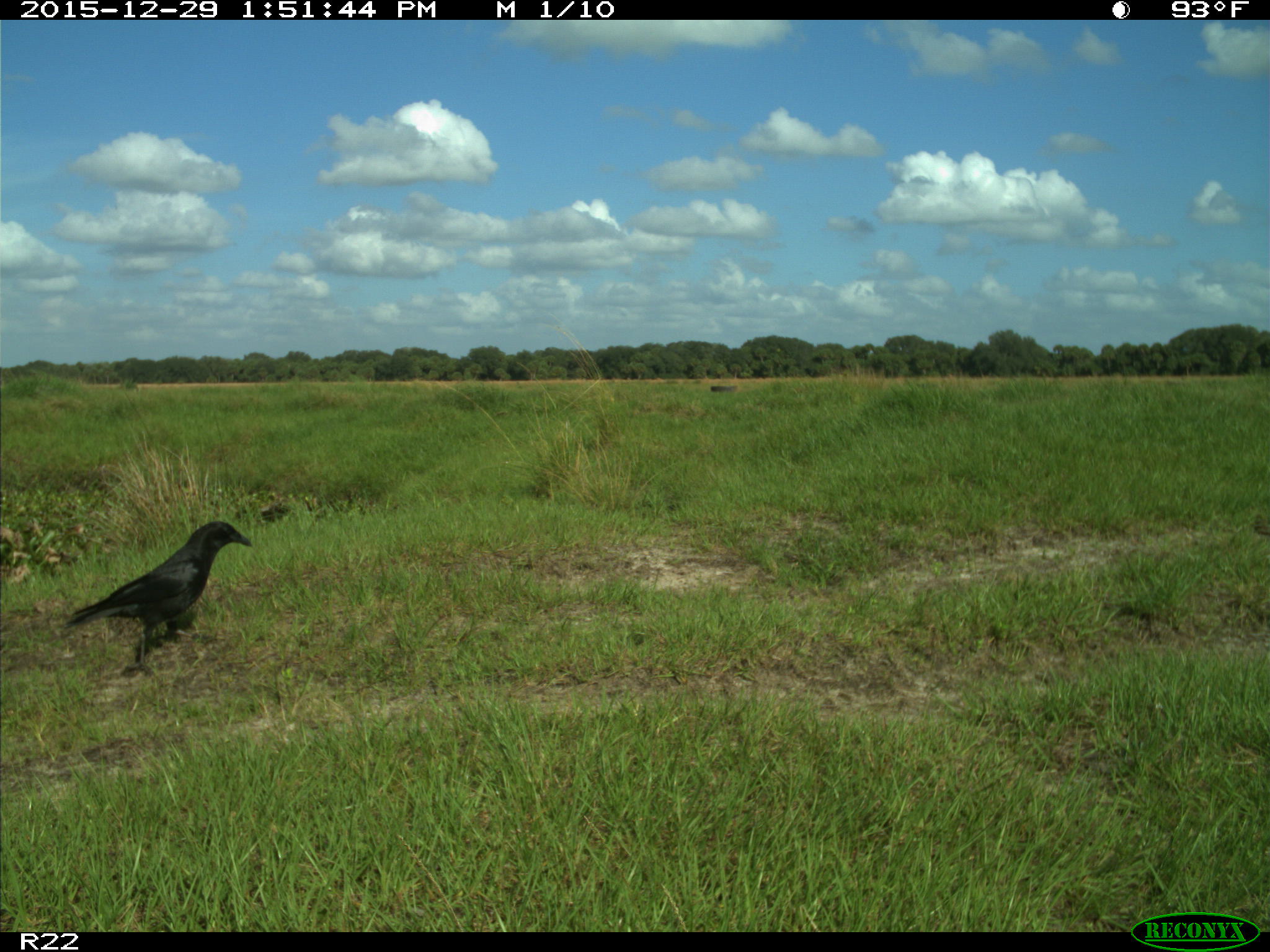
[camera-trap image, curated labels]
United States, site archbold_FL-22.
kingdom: Animalia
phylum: Chordata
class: Aves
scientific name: Aves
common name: birds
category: unidentified bird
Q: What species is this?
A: Unidentified bird (birds) (Aves).